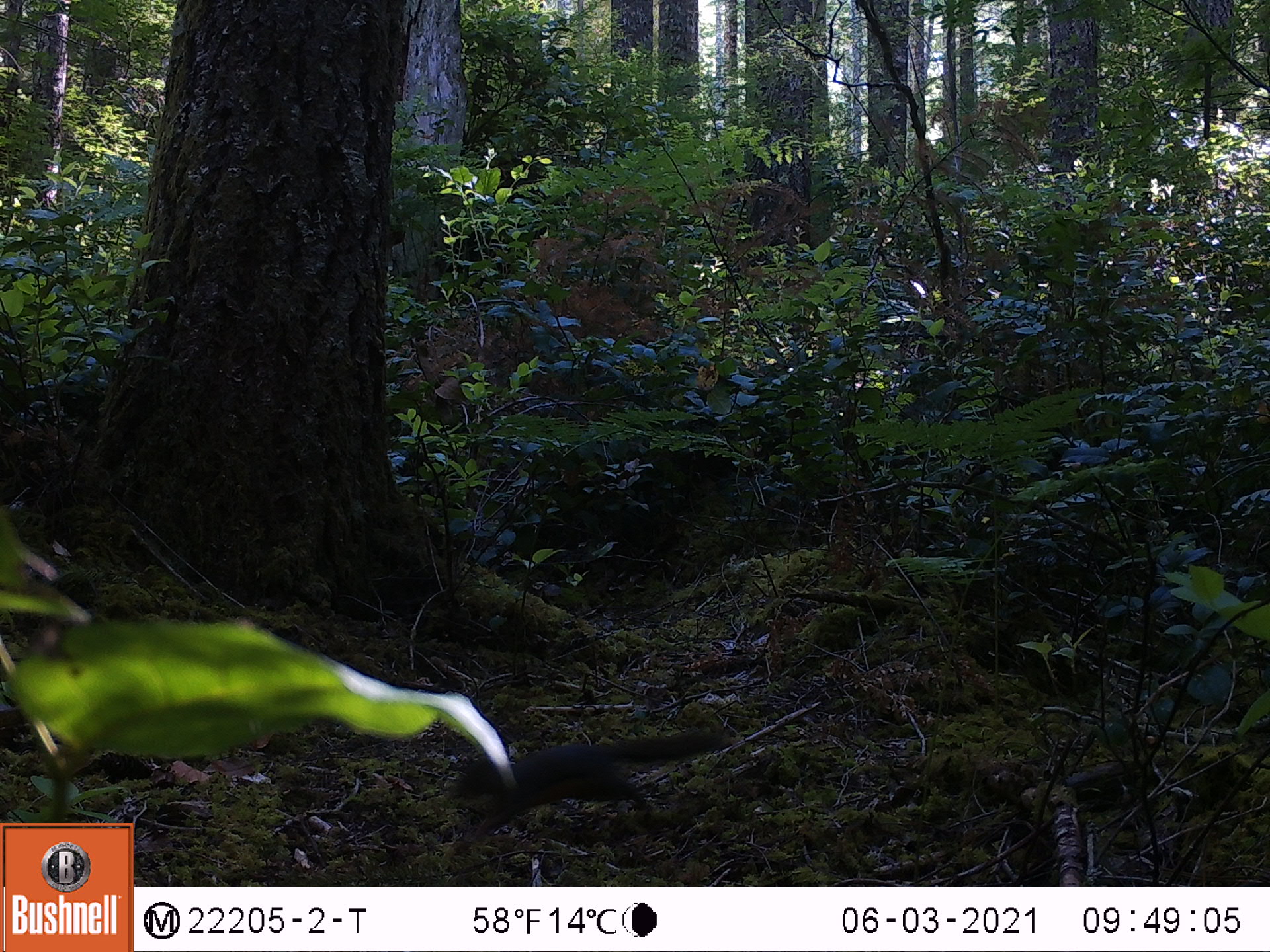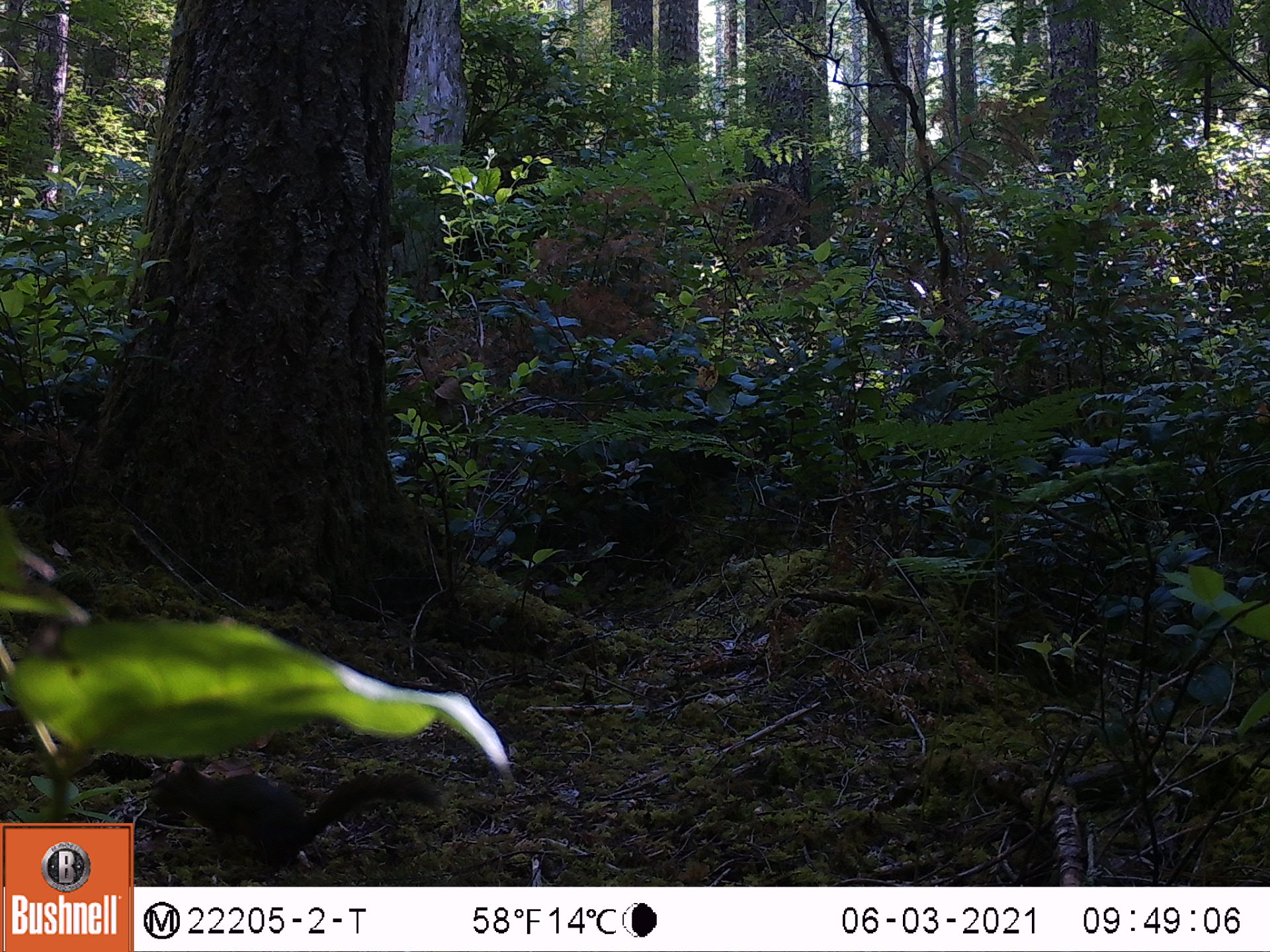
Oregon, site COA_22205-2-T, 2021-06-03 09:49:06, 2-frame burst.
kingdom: Animalia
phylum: Chordata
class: Mammalia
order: Rodentia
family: Sciuridae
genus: Tamiasciurus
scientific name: Tamiasciurus douglasii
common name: douglas squirrel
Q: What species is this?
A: Douglas squirrel (Tamiasciurus douglasii).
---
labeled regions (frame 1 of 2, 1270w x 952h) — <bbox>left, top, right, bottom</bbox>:
douglas squirrel: <bbox>420, 692, 760, 871</bbox>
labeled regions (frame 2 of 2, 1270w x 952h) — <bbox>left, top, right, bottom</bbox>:
douglas squirrel: <bbox>139, 733, 456, 883</bbox>